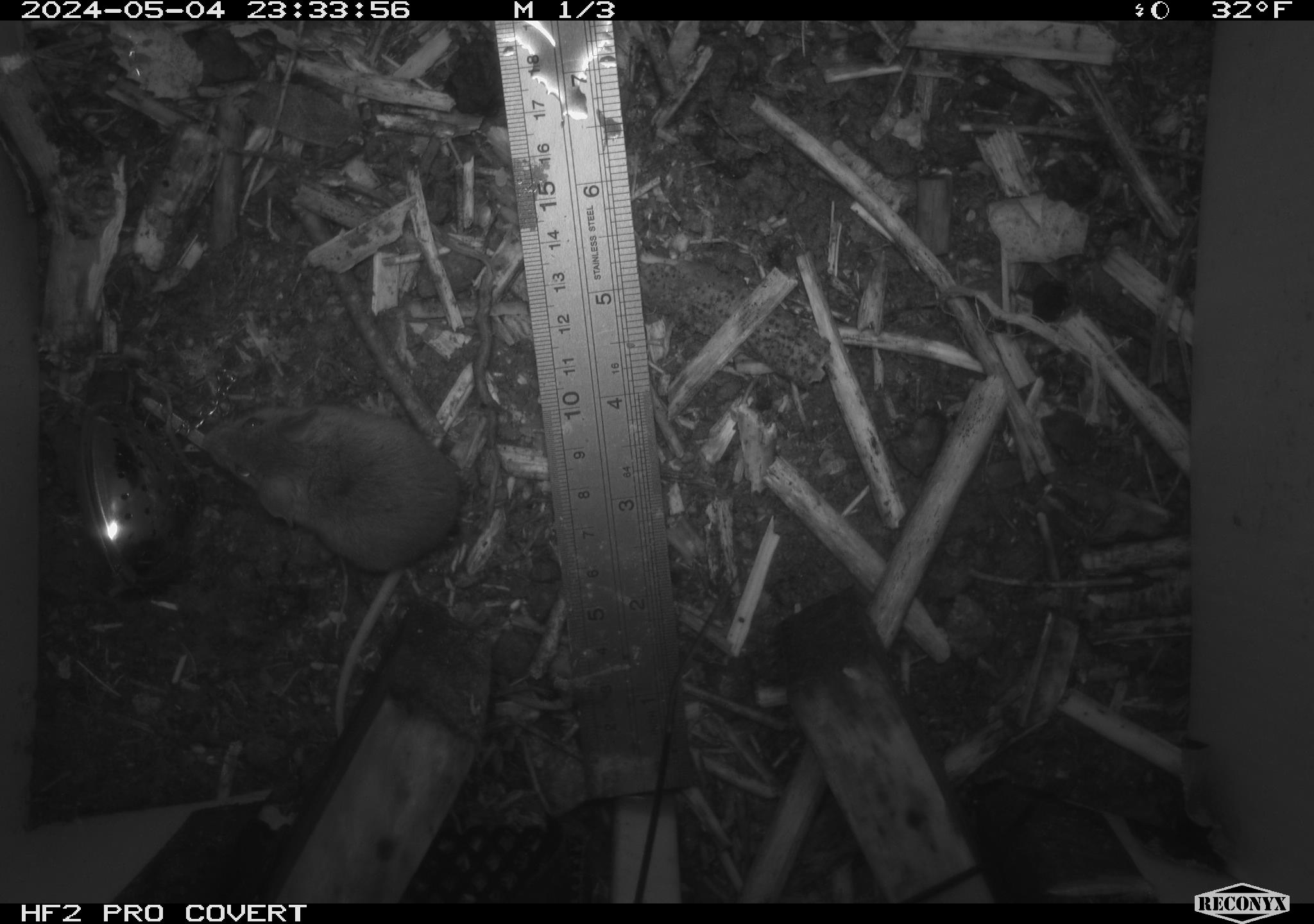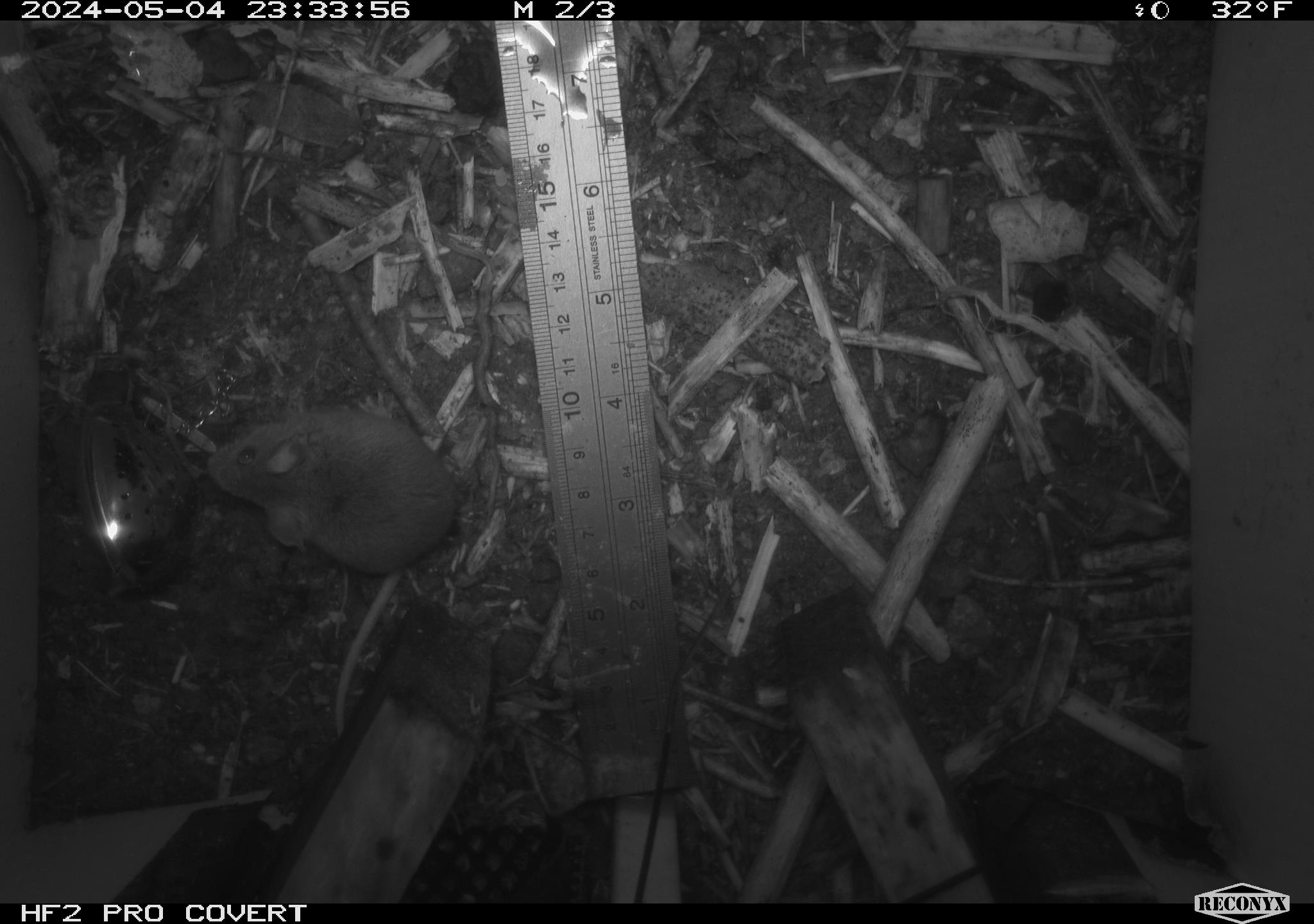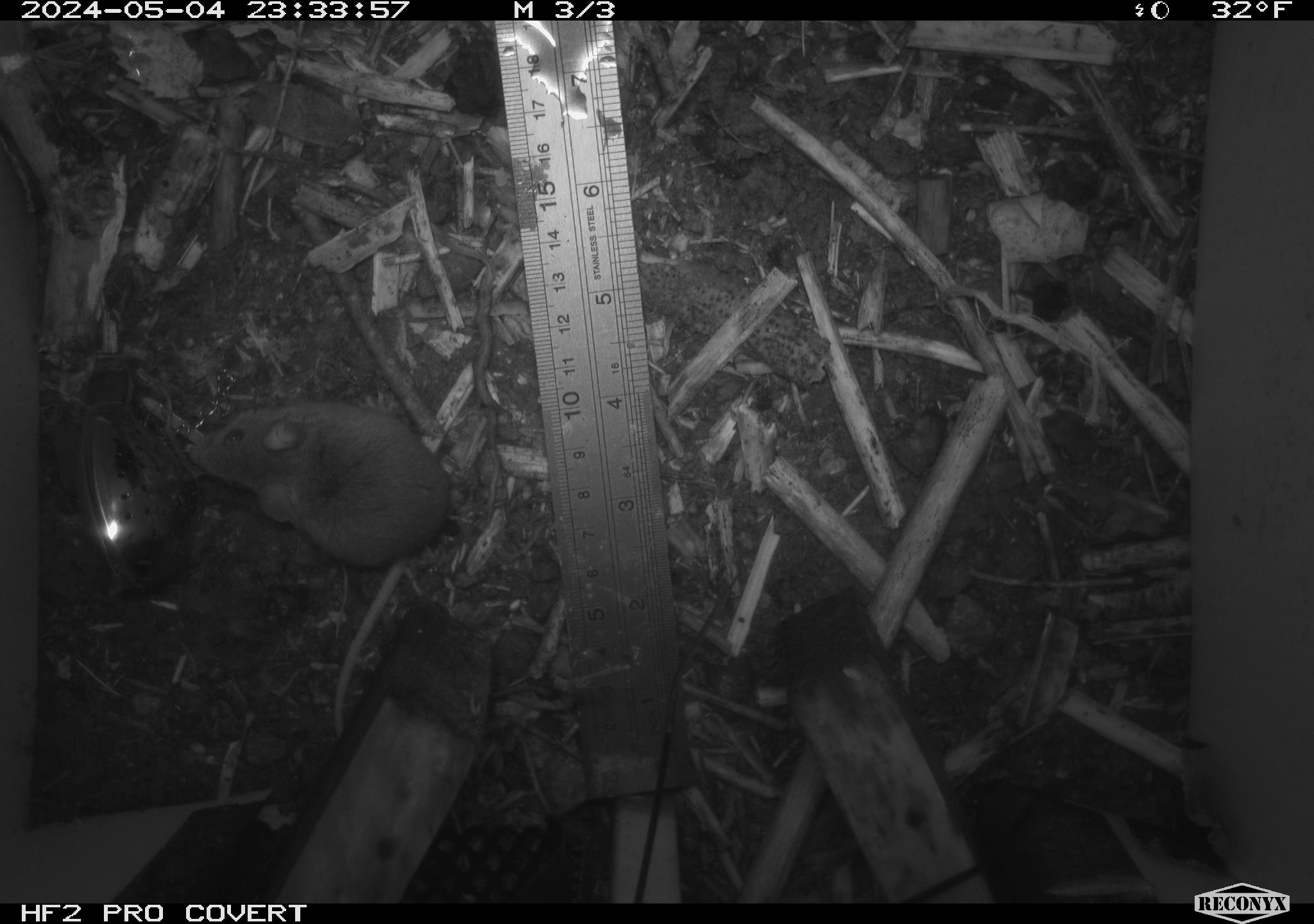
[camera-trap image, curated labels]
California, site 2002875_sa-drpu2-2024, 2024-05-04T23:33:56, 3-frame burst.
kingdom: Animalia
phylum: Chordata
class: Mammalia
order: Rodentia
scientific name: Rodentia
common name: mouse species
Mouse species (Rodentia).